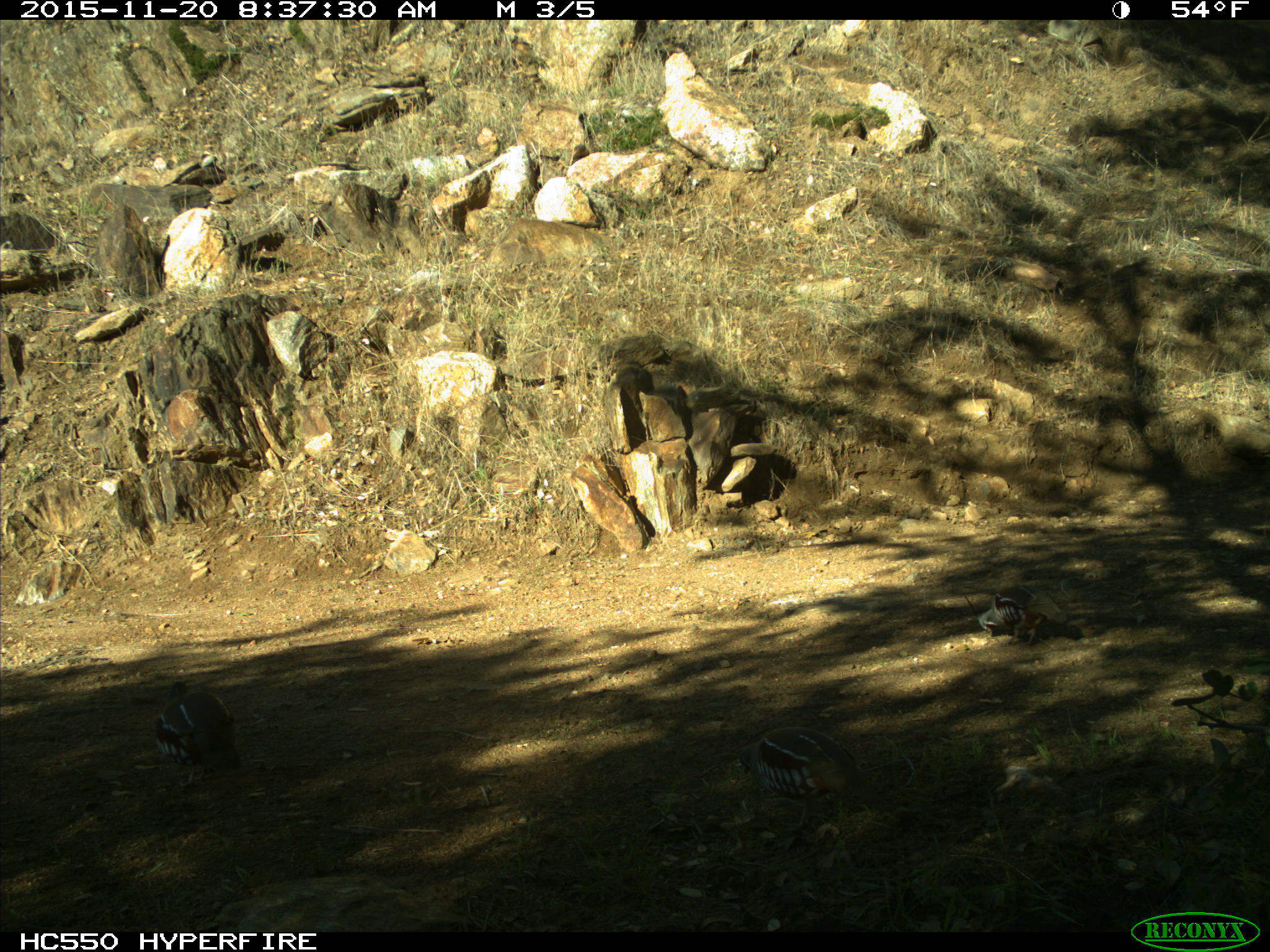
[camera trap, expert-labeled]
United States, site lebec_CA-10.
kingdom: Animalia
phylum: Chordata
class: Aves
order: Galliformes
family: Odontophoridae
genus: Callipepla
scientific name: Callipepla californica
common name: california quail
Callipepla californica (california quail).